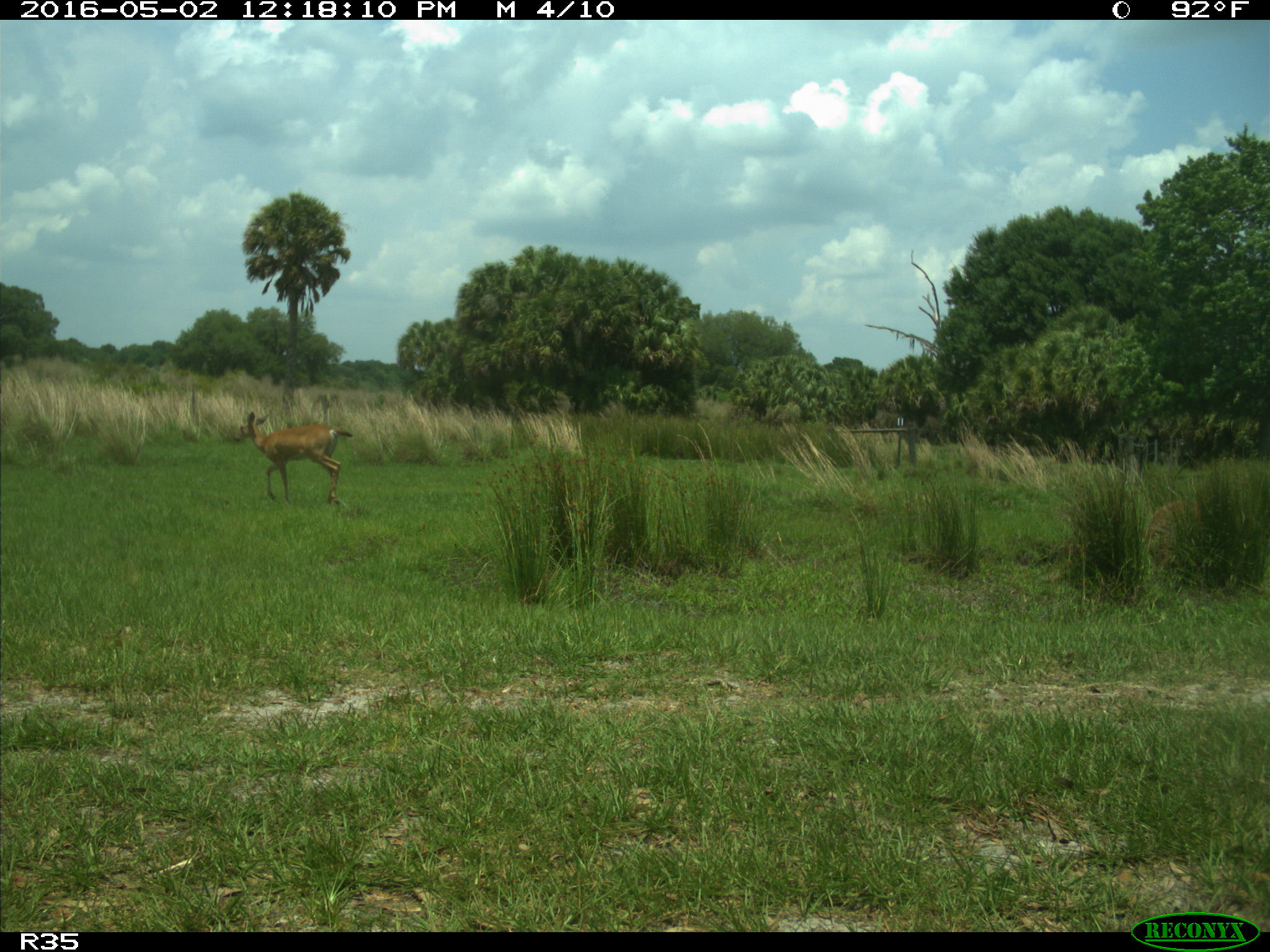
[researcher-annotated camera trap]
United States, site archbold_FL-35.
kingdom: Animalia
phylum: Chordata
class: Mammalia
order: Artiodactyla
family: Cervidae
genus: Odocoileus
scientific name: Odocoileus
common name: deer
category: unidentified deer